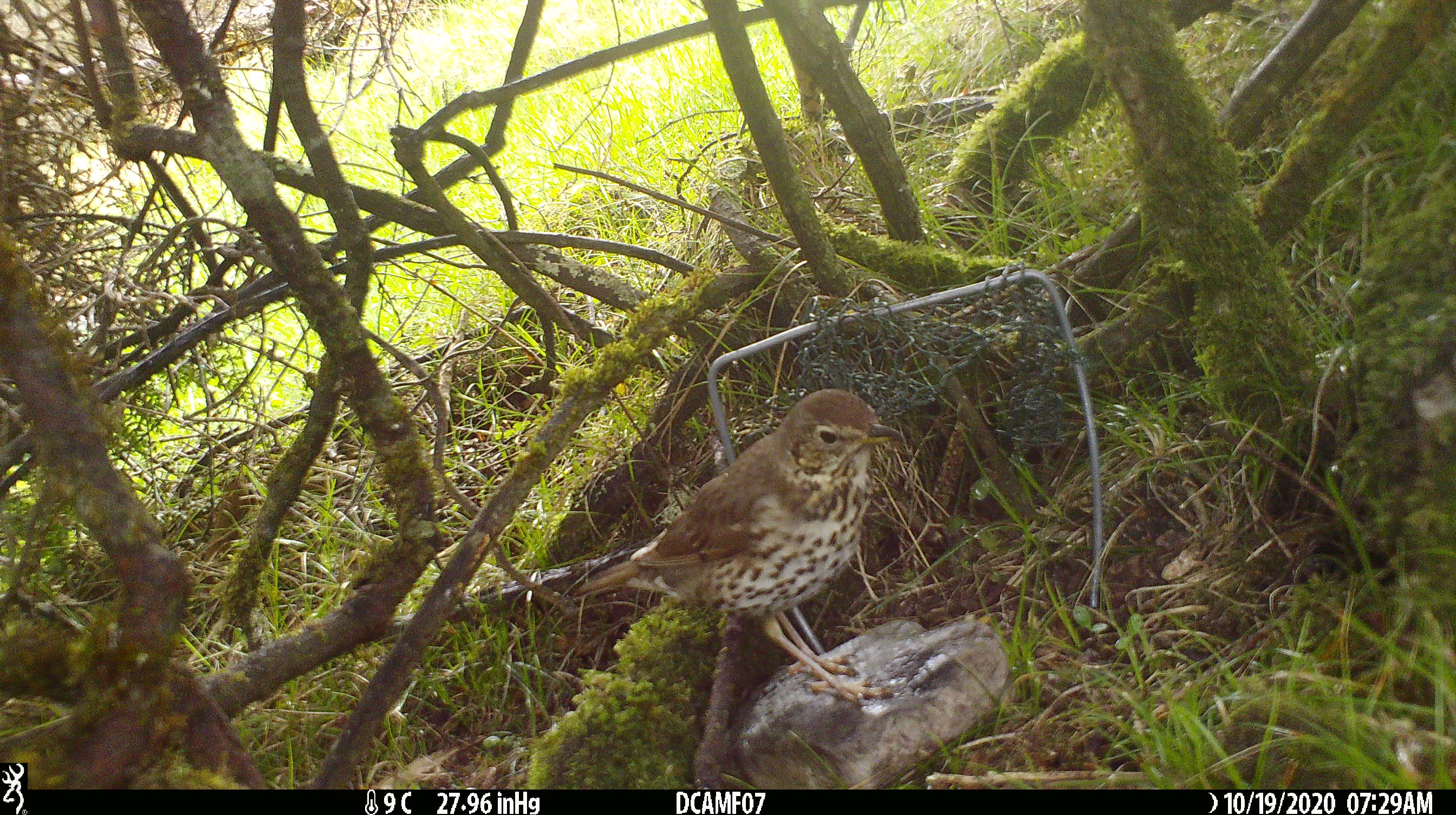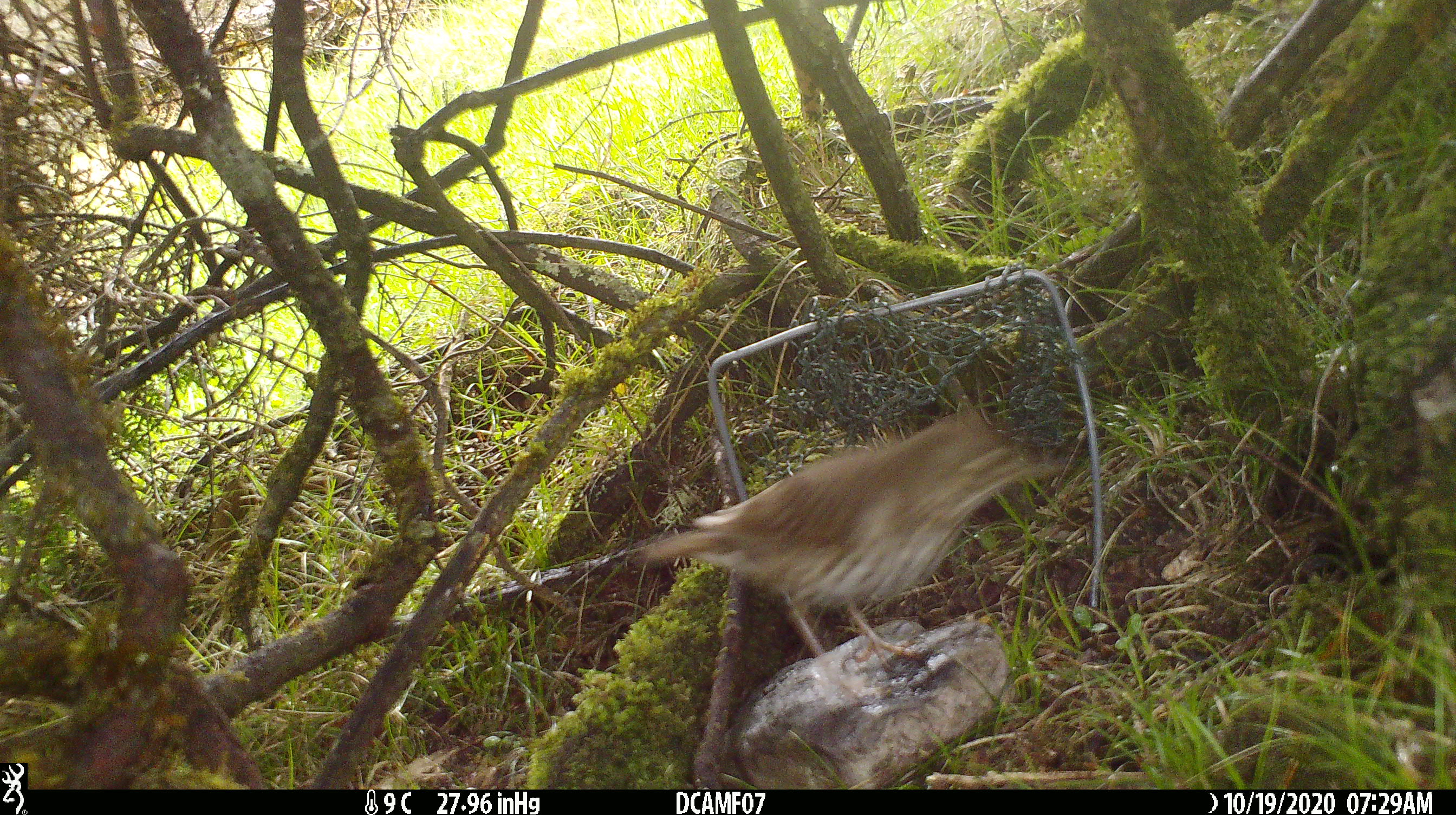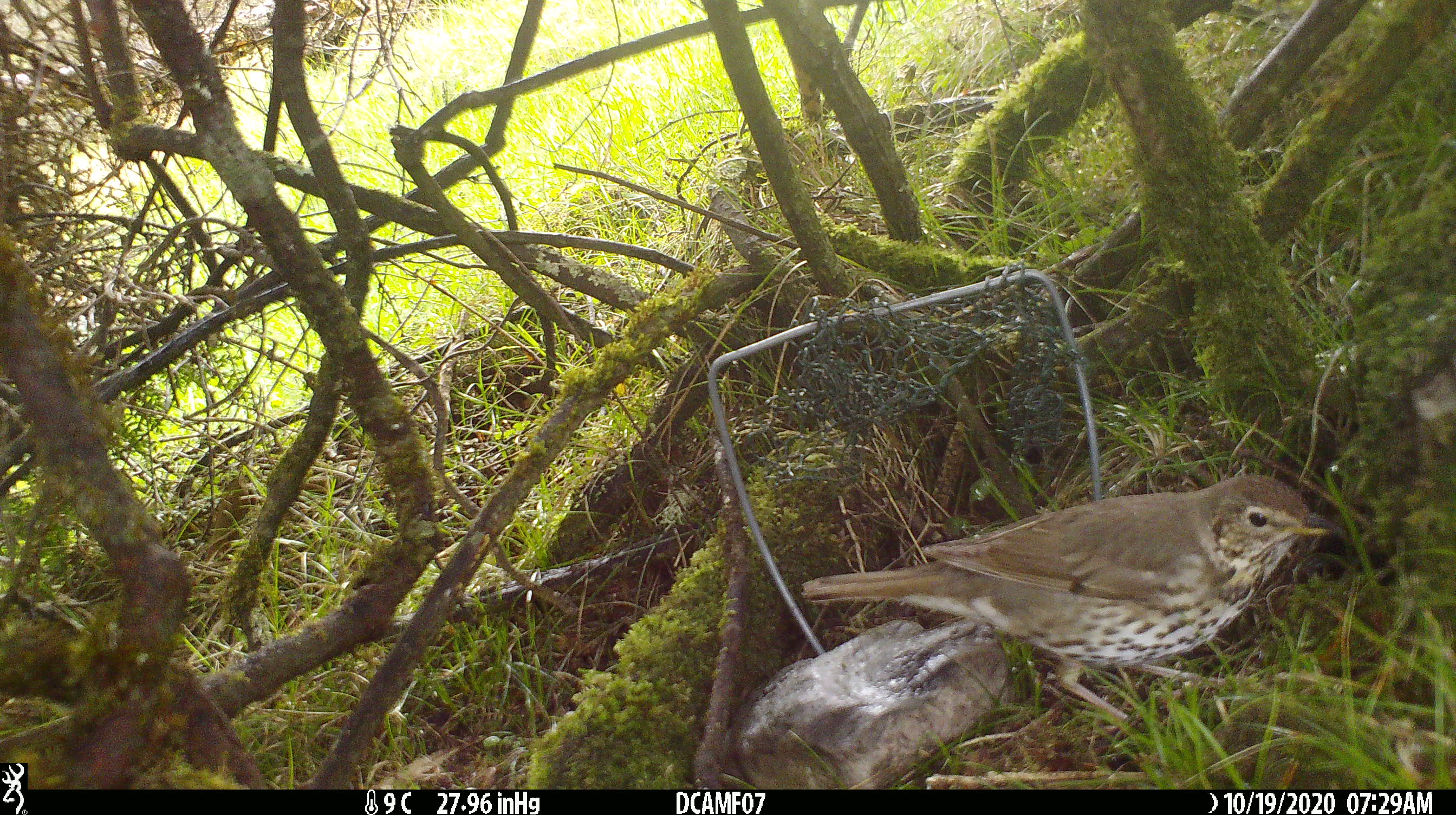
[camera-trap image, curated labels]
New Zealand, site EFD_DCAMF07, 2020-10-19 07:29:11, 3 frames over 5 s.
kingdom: Animalia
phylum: Chordata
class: Aves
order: Passeriformes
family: Turdidae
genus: Turdus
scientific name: Turdus philomelos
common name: song thrush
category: thrush